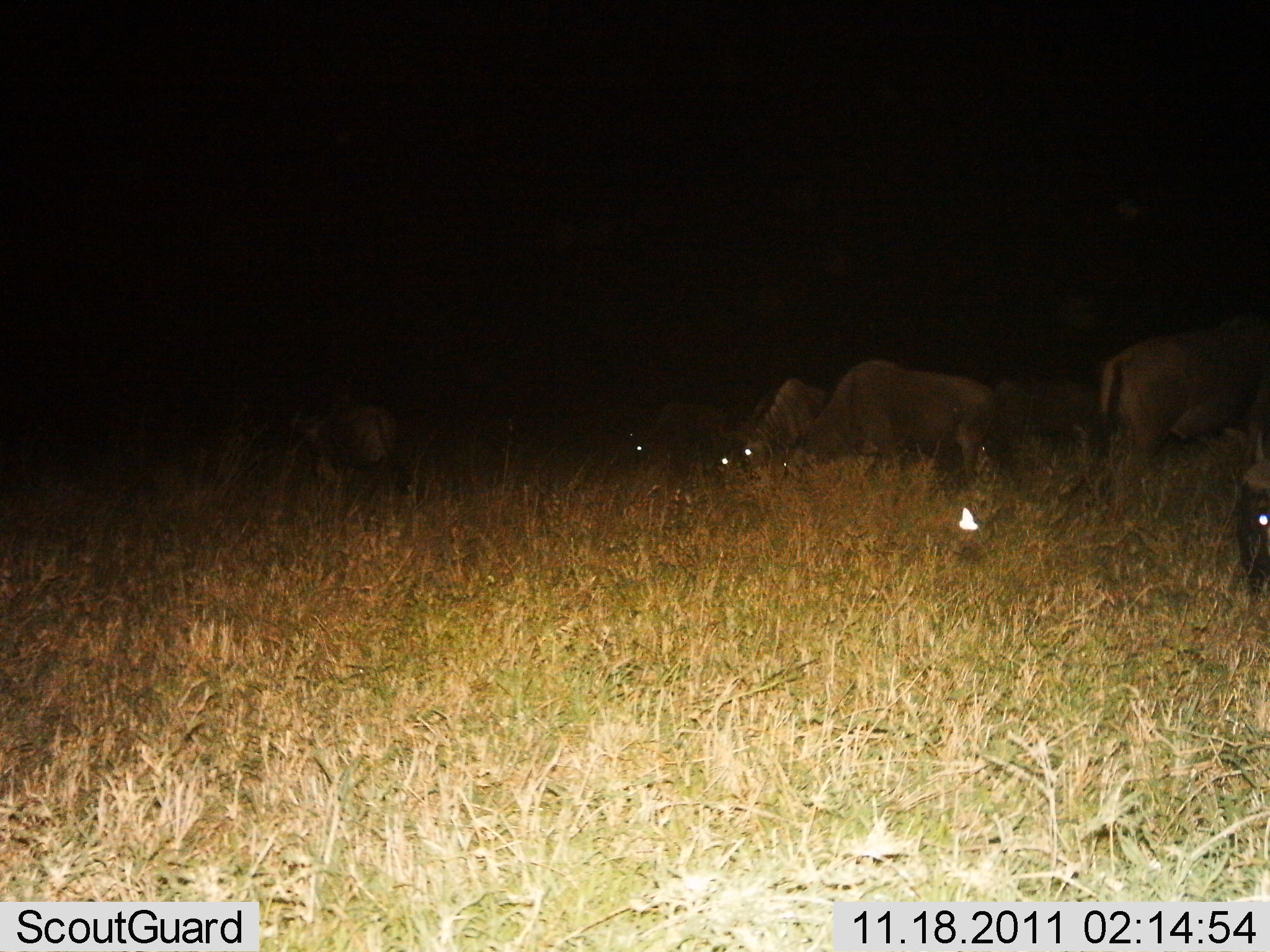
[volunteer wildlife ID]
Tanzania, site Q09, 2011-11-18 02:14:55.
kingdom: Animalia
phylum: Chordata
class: Mammalia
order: Artiodactyla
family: Bovidae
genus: Connochaetes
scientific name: Connochaetes taurinus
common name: blue wildebeest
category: wildebeest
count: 7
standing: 23%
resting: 8%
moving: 0%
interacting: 0%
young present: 0%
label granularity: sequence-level